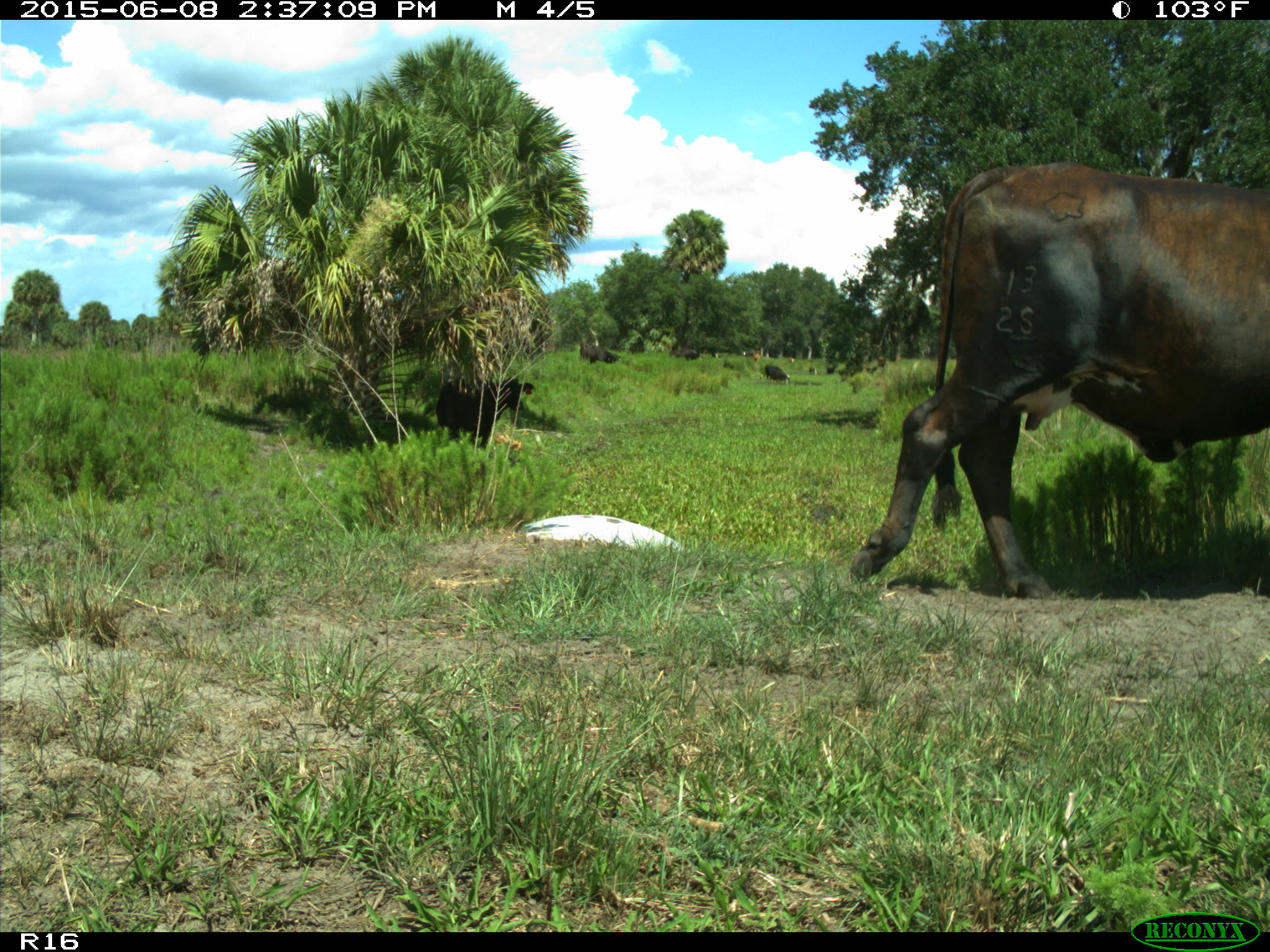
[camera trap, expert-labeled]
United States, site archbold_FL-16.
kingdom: Animalia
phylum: Chordata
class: Mammalia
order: Artiodactyla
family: Bovidae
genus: Bos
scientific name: Bos taurus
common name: domestic cow